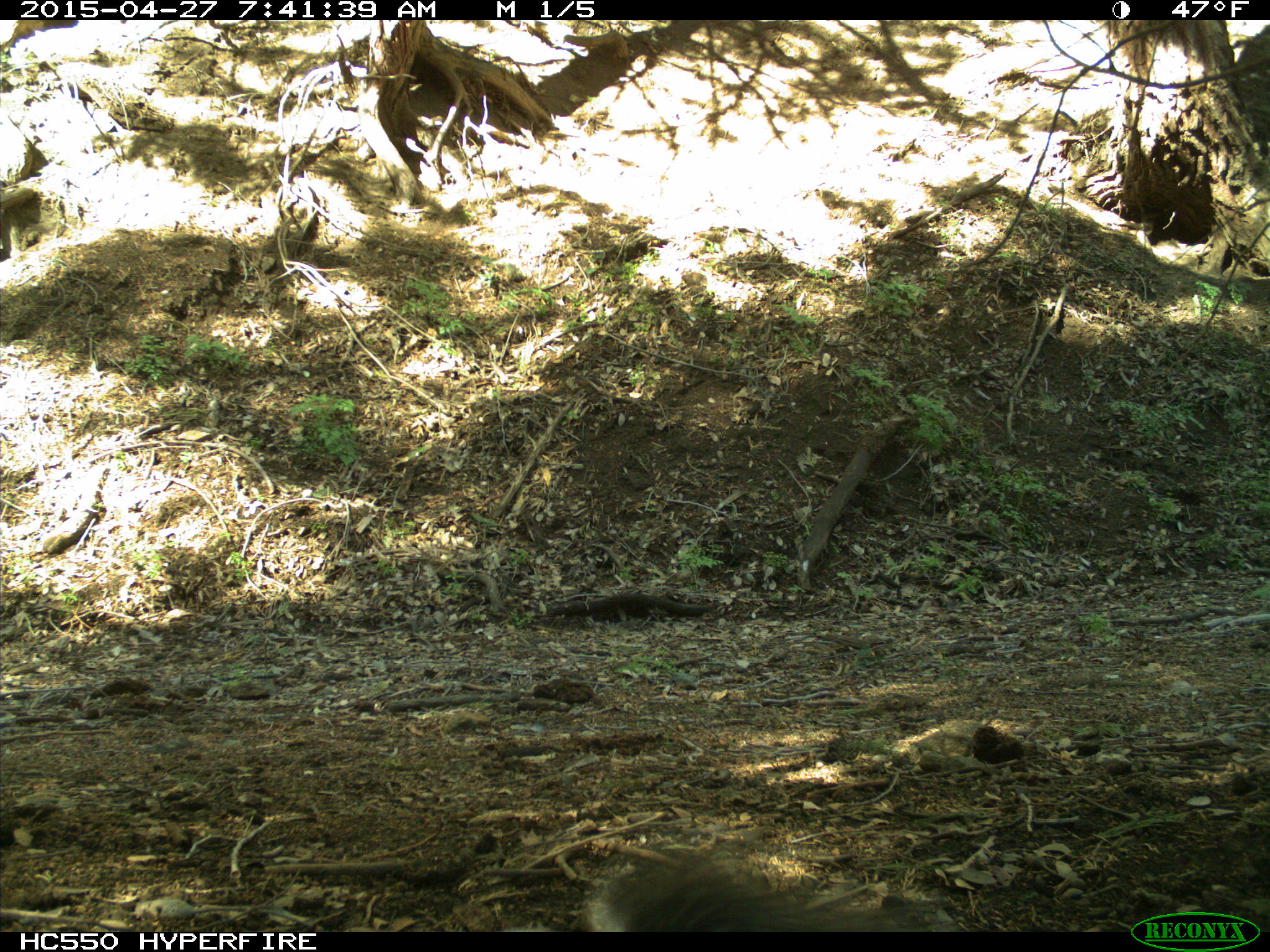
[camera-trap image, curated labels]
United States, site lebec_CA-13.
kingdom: Animalia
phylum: Chordata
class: Mammalia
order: Rodentia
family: Sciuridae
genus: Sciurus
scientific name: Sciurus carolinensis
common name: eastern gray squirrel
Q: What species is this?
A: Sciurus carolinensis (eastern gray squirrel).